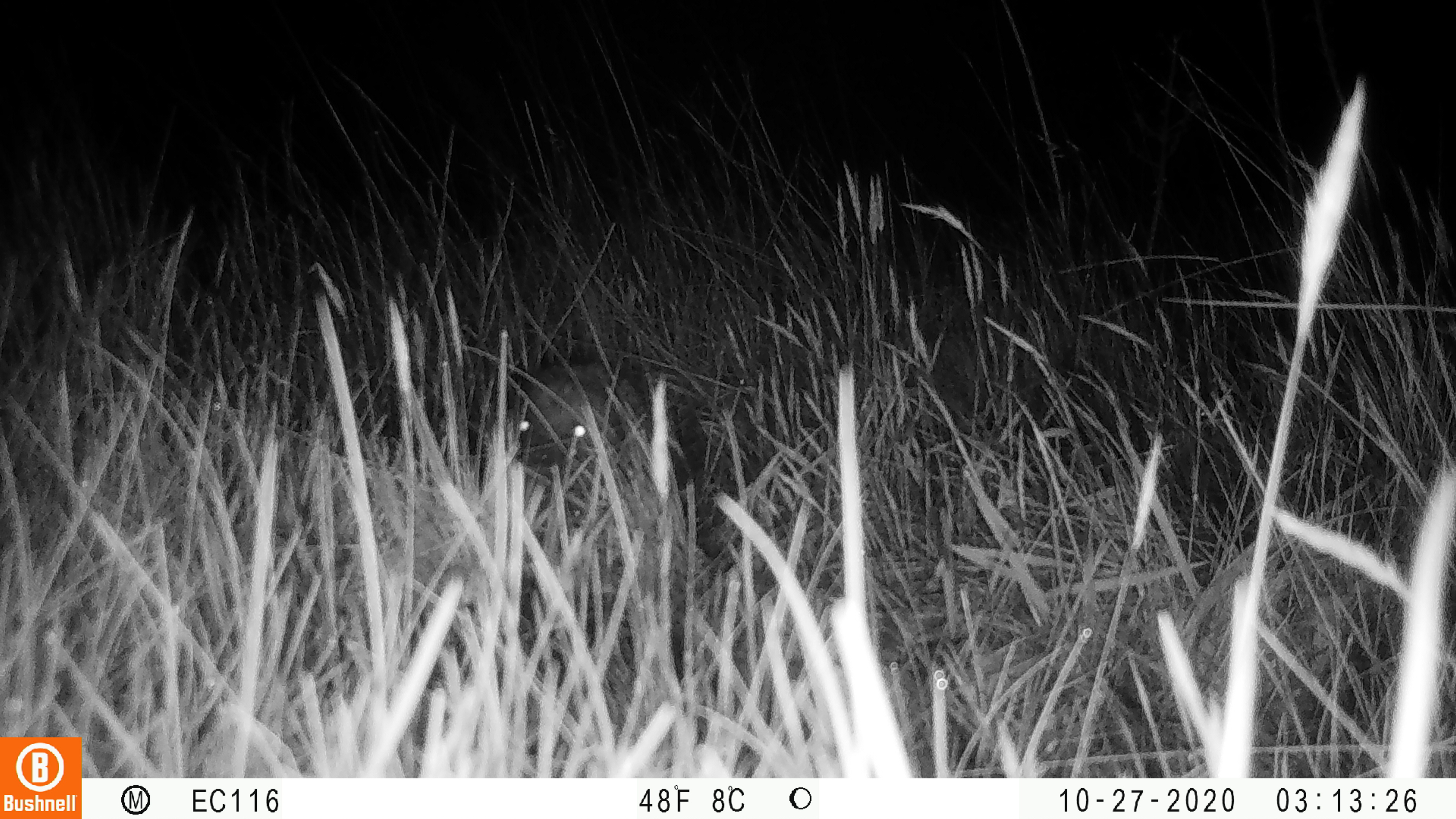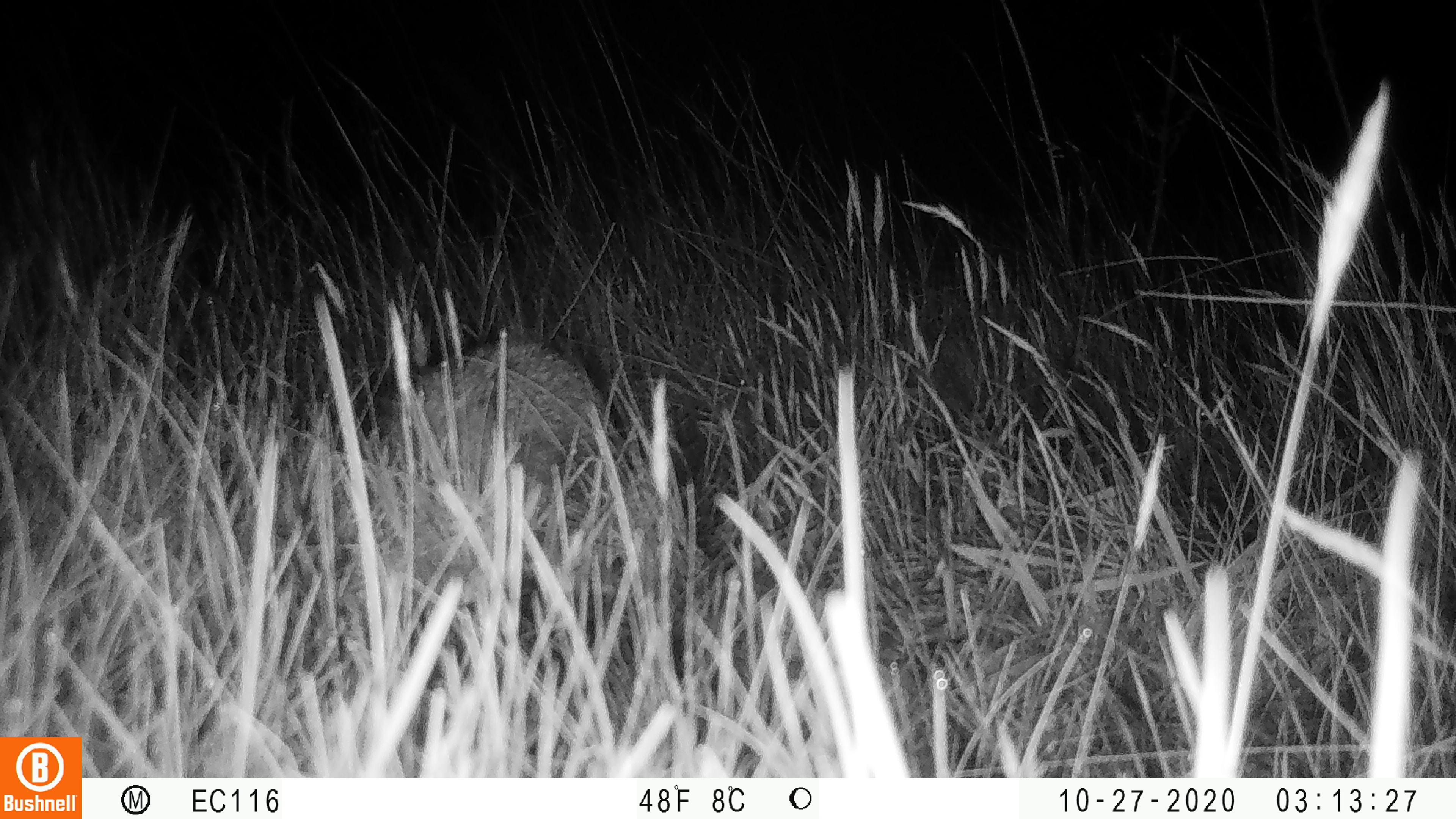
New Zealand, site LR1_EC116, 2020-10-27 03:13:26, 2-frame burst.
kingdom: Animalia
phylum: Chordata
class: Mammalia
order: Eulipotyphla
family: Erinaceidae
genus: Erinaceus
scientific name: Erinaceus europaeus europaeus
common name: european hedgehog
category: hedgehog